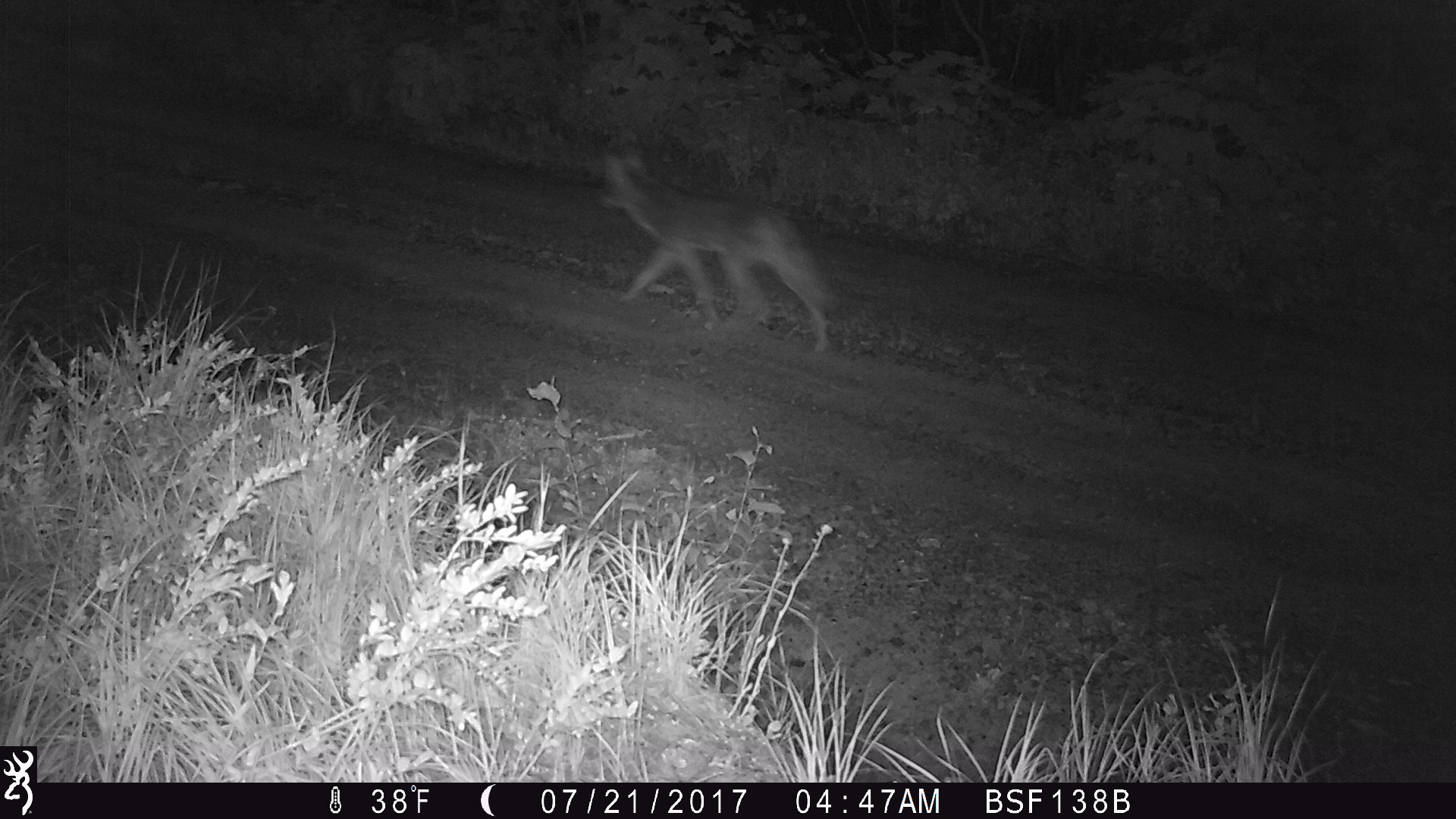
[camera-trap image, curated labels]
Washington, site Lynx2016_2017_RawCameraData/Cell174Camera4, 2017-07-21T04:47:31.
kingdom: Animalia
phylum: Chordata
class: Mammalia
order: Carnivora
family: Canidae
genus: Canis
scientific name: Canis latrans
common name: coyote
Canis latrans (coyote). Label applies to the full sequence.